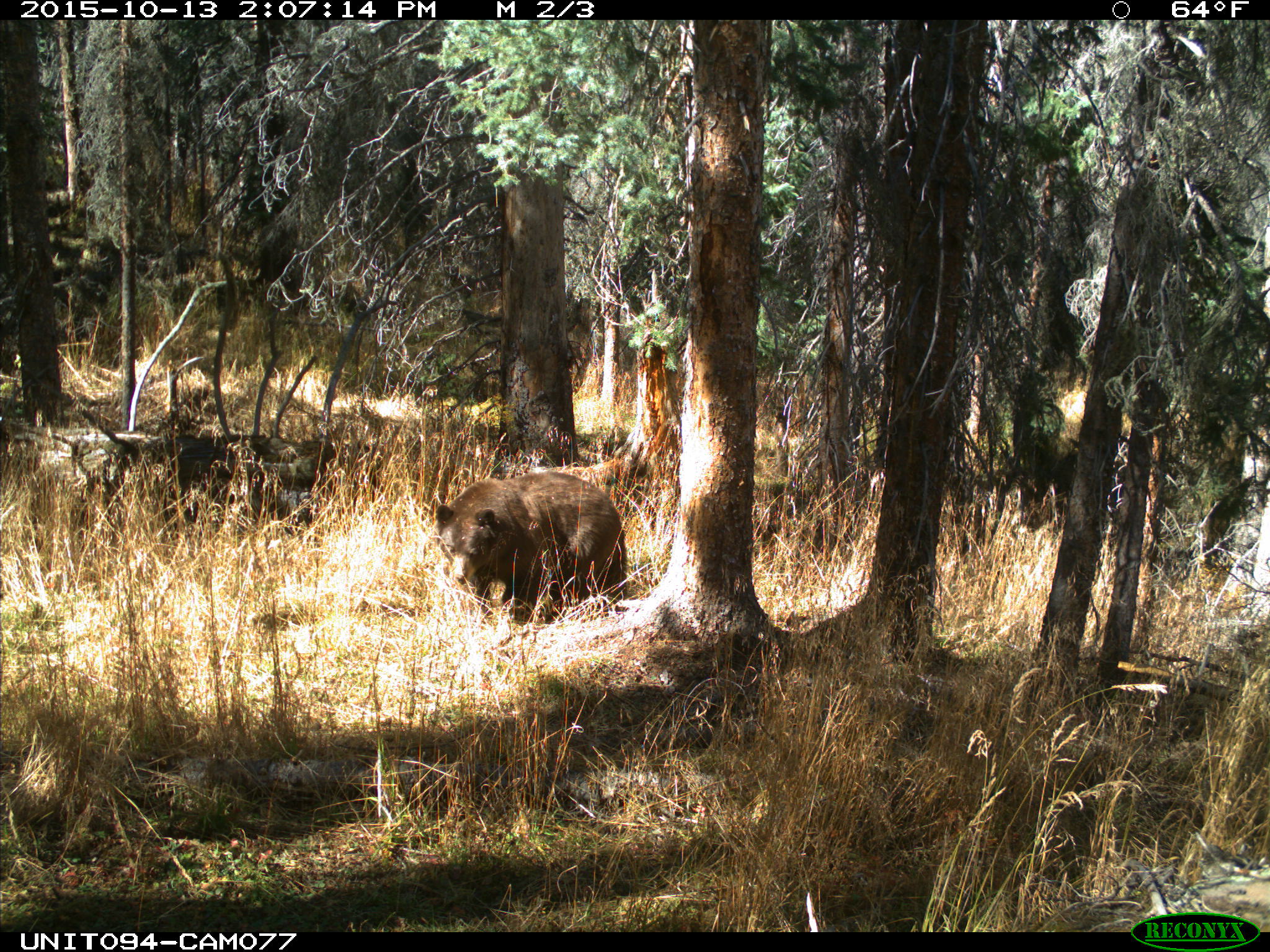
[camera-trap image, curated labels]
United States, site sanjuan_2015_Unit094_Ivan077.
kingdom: Animalia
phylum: Chordata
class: Mammalia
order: Carnivora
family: Ursidae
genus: Ursus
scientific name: Ursus americanus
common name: american black bear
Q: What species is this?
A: Ursus americanus (american black bear).